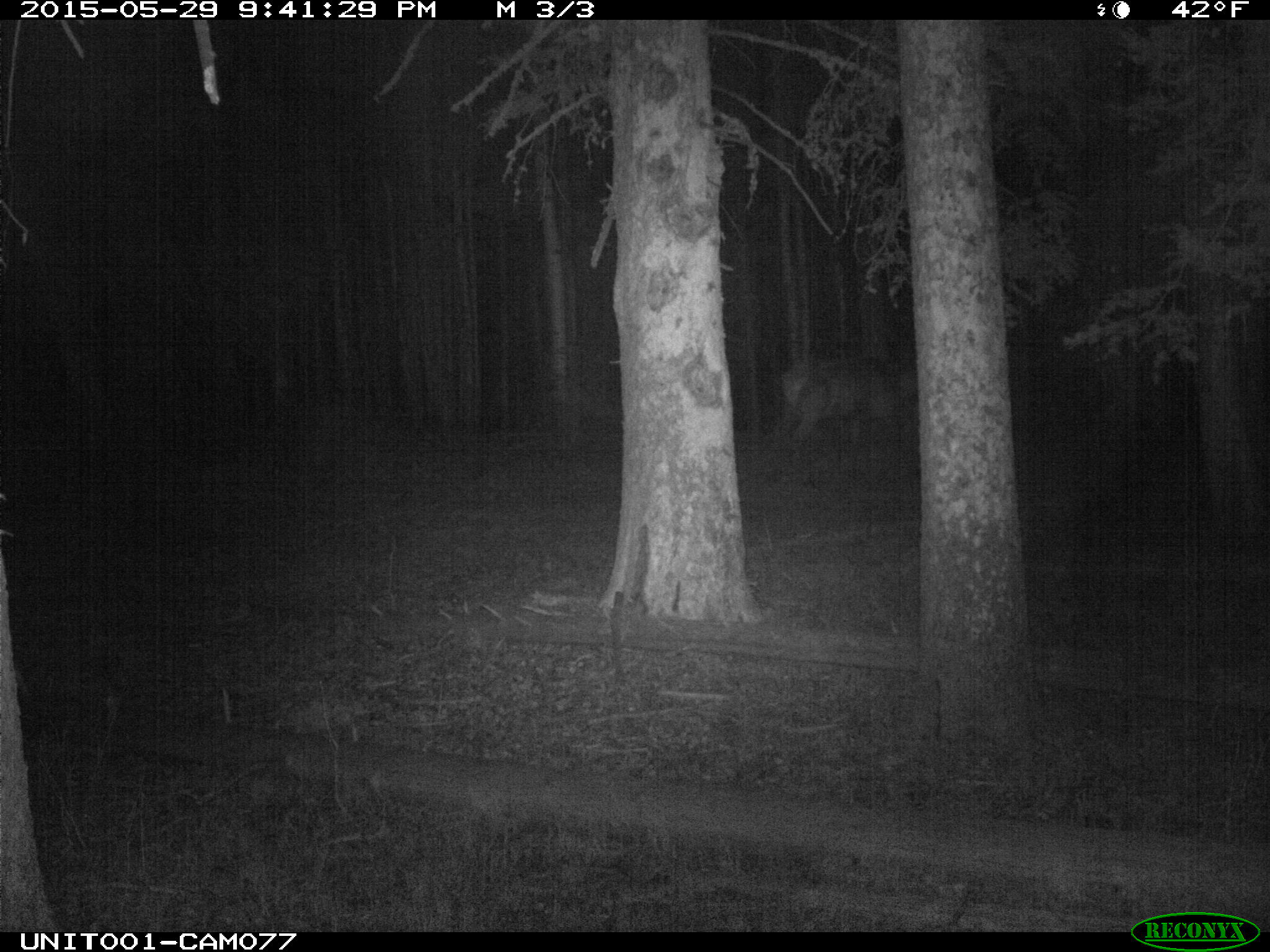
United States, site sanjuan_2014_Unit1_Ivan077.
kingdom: Animalia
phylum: Chordata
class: Mammalia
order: Artiodactyla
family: Cervidae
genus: Cervus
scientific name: Cervus elaphus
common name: red deer